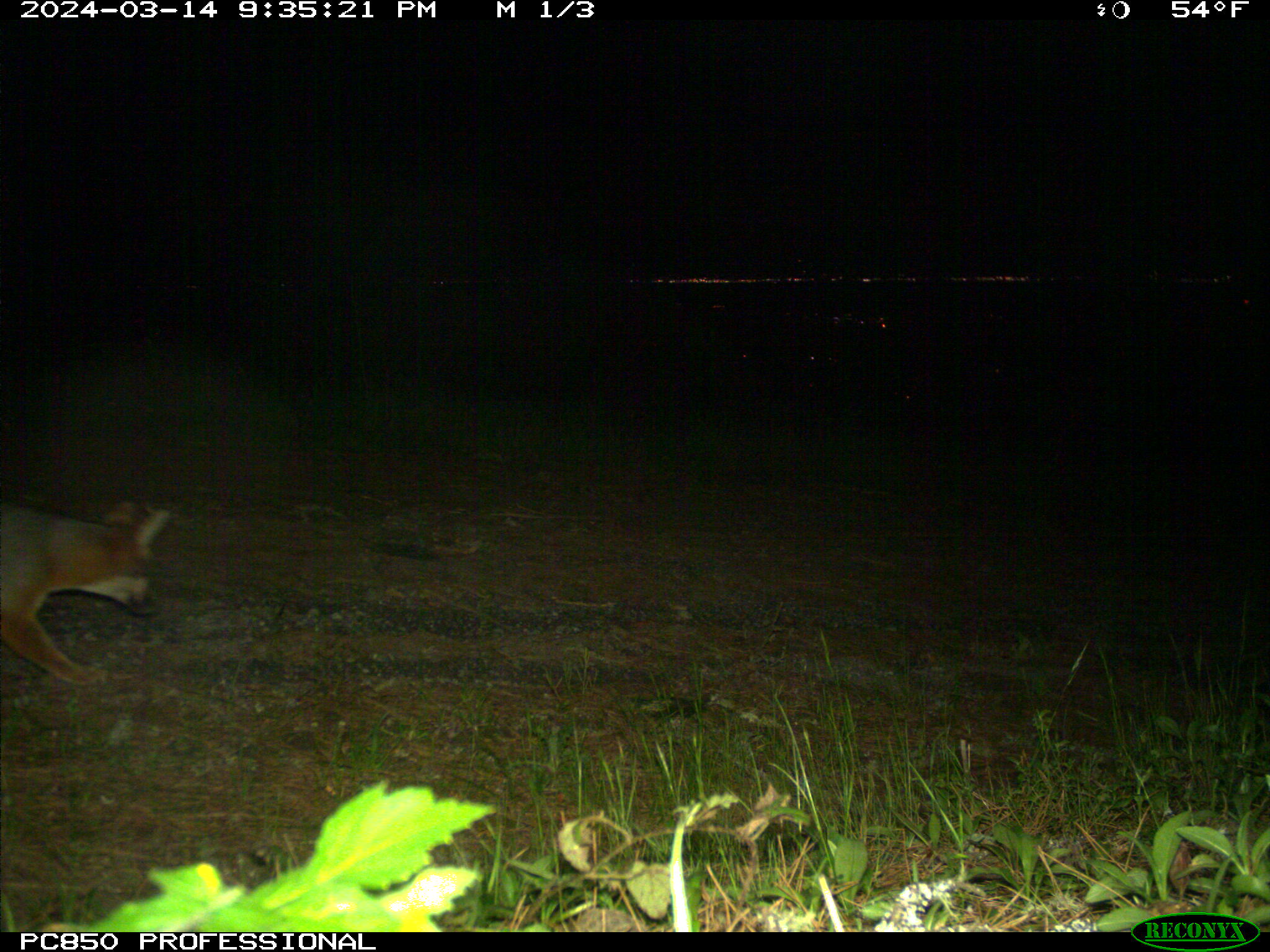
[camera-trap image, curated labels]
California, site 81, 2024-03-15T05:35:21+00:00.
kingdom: Animalia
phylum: Chordata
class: Mammalia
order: Carnivora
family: Canidae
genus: Urocyon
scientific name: Urocyon cinereoargenteus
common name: gray fox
Gray fox (Urocyon cinereoargenteus).